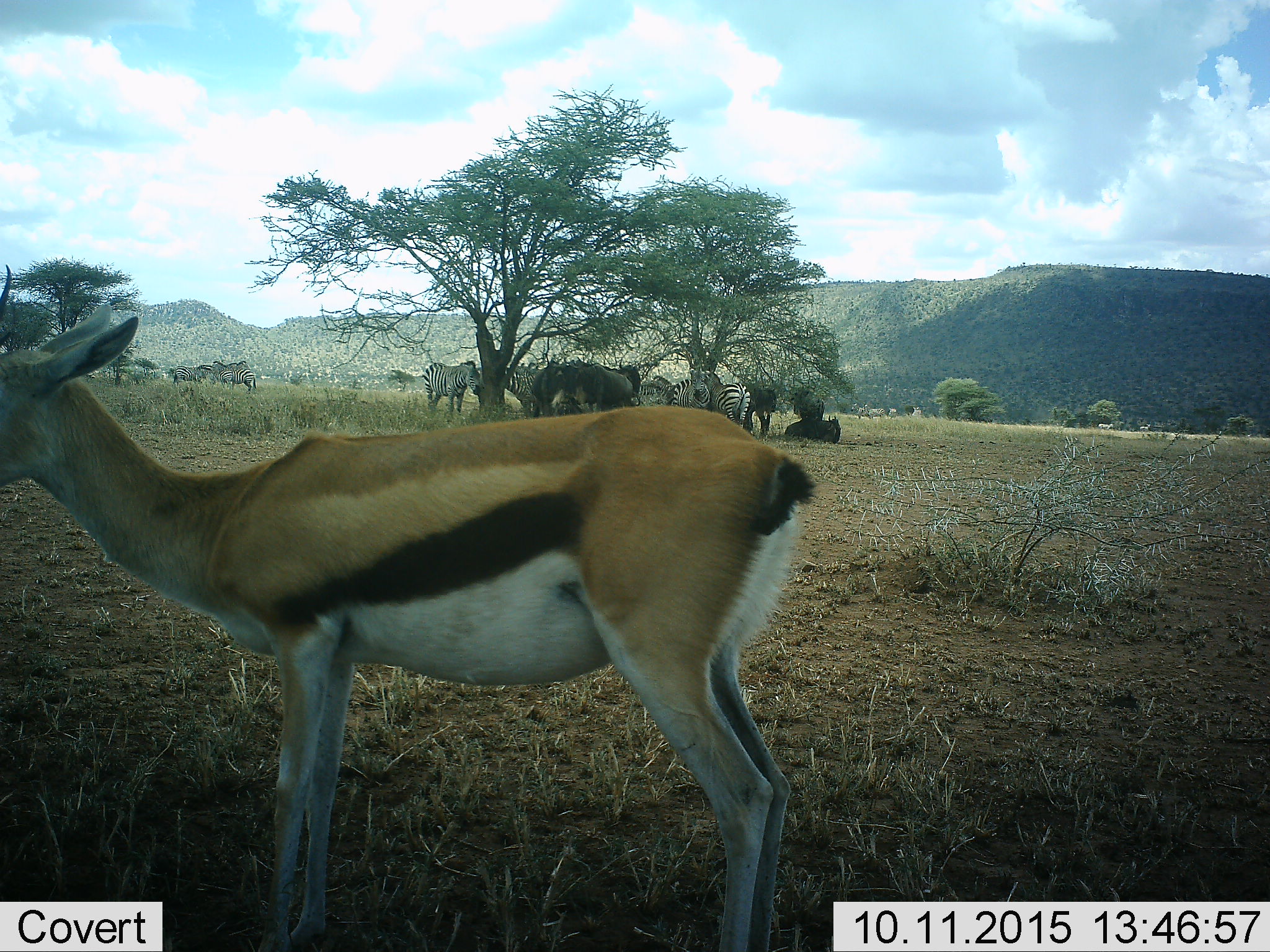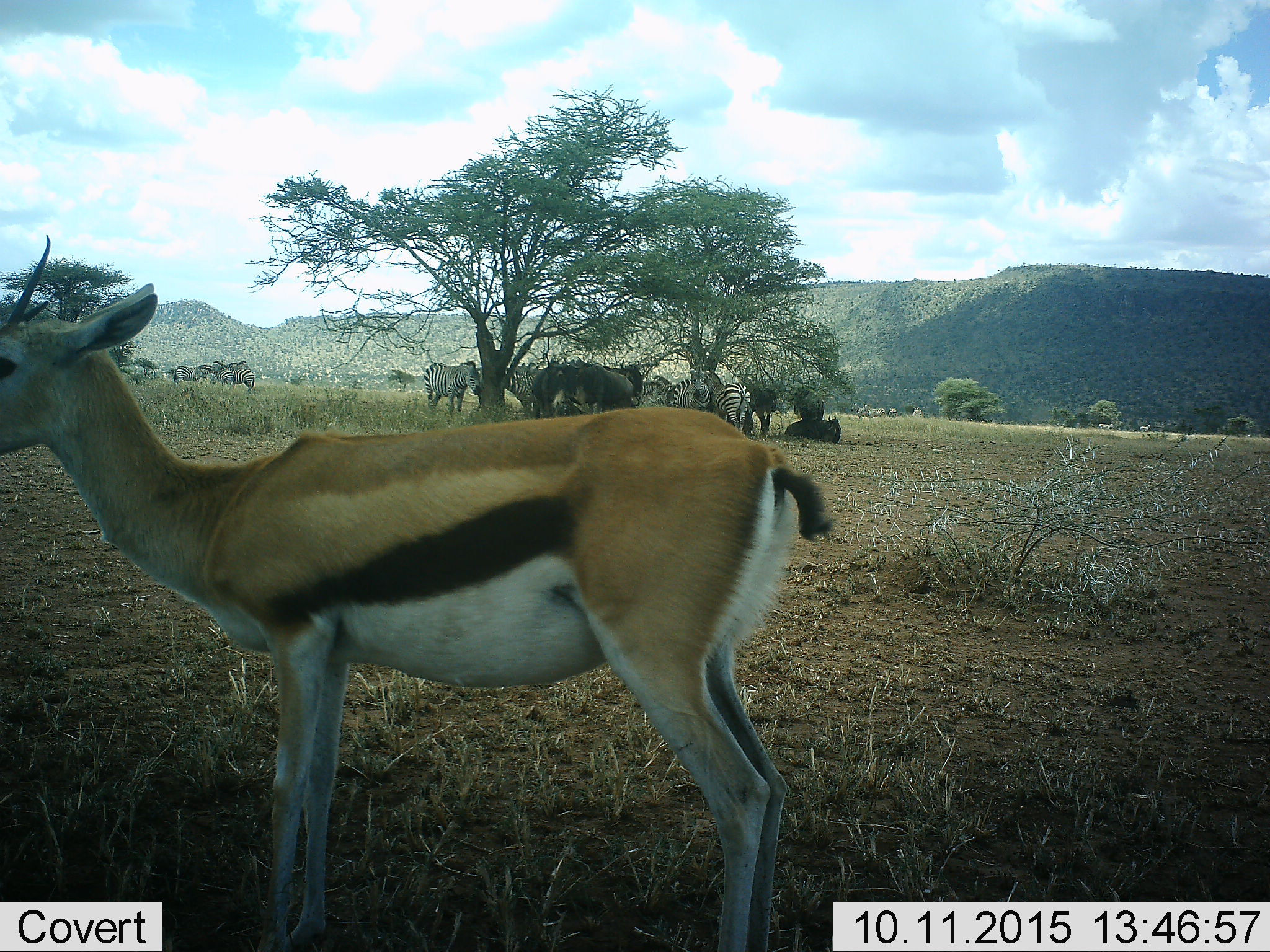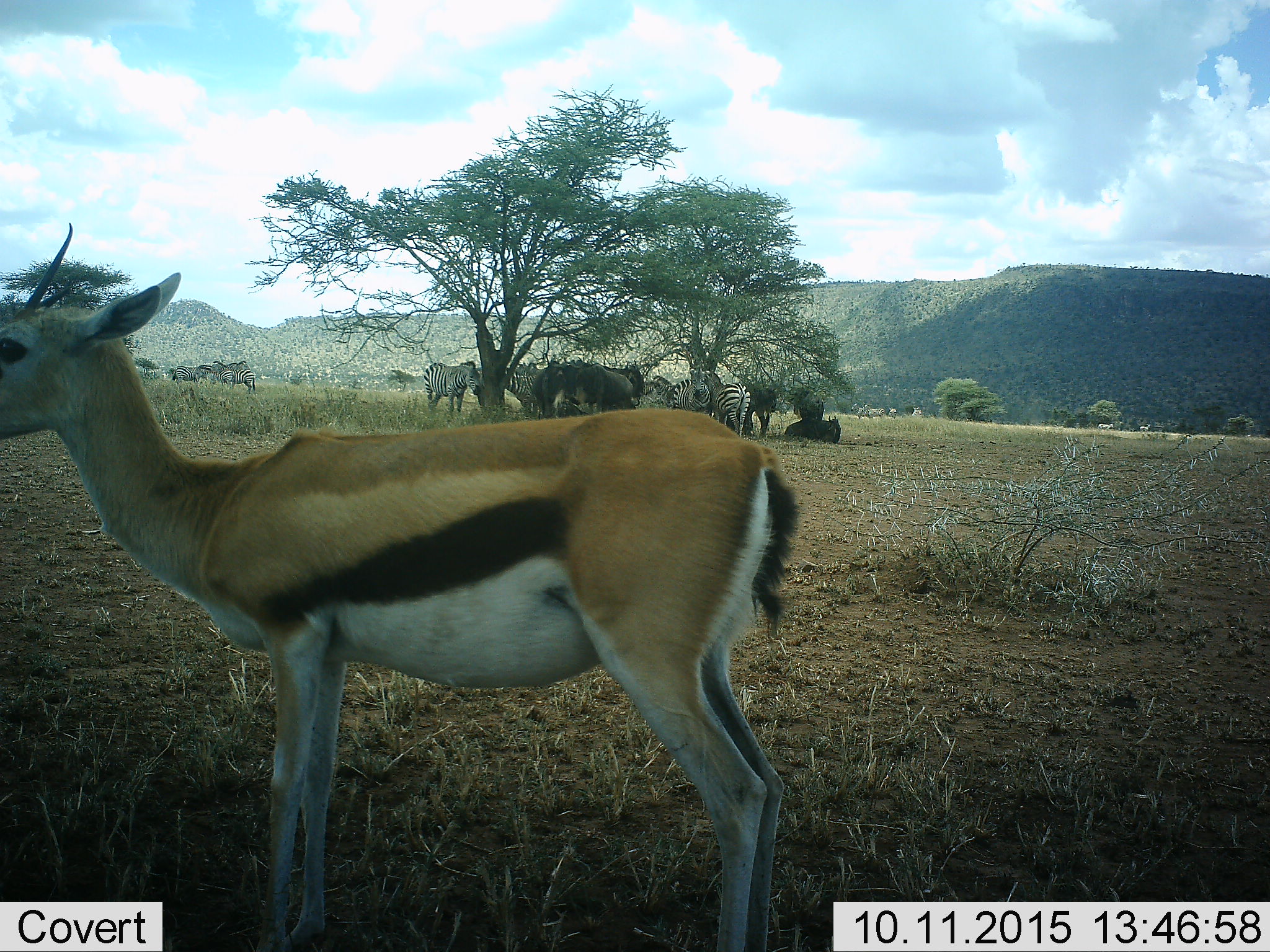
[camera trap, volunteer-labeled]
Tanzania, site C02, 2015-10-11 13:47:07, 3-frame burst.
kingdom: Animalia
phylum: Chordata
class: Mammalia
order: Artiodactyla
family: Bovidae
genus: Eudorcas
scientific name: Eudorcas thomsonii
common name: thomson's gazelle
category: gazellethomsons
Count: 1.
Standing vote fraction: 94%.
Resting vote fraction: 6%.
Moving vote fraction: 0%.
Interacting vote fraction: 0%.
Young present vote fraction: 0%.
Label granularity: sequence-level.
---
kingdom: Animalia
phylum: Chordata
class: Mammalia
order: Artiodactyla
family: Bovidae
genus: Connochaetes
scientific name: Connochaetes taurinus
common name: blue wildebeest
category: wildebeest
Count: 6.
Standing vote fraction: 94%.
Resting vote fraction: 88%.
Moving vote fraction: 0%.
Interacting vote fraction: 0%.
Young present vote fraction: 0%.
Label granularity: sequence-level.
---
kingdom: Animalia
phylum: Chordata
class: Mammalia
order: Perissodactyla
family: Equidae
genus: Equus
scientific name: Equus quagga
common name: plains zebra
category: zebra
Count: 11-50.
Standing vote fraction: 89%.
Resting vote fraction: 11%.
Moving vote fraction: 11%.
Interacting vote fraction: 6%.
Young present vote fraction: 0%.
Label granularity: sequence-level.